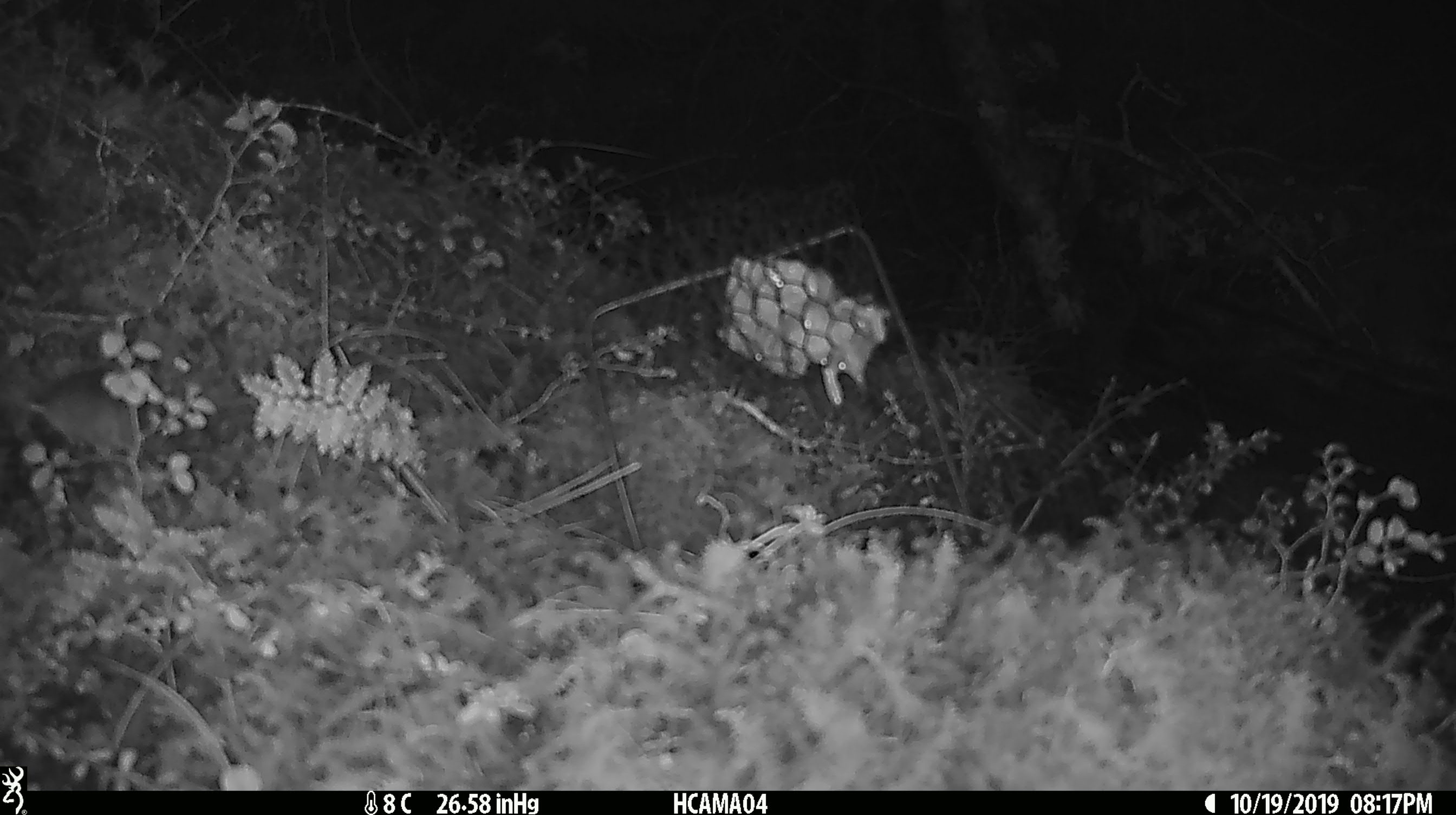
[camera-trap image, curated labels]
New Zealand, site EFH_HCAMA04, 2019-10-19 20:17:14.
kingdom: Animalia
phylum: Chordata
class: Mammalia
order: Rodentia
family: Muridae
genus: Mus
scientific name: Mus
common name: mouse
Mouse (Mus).